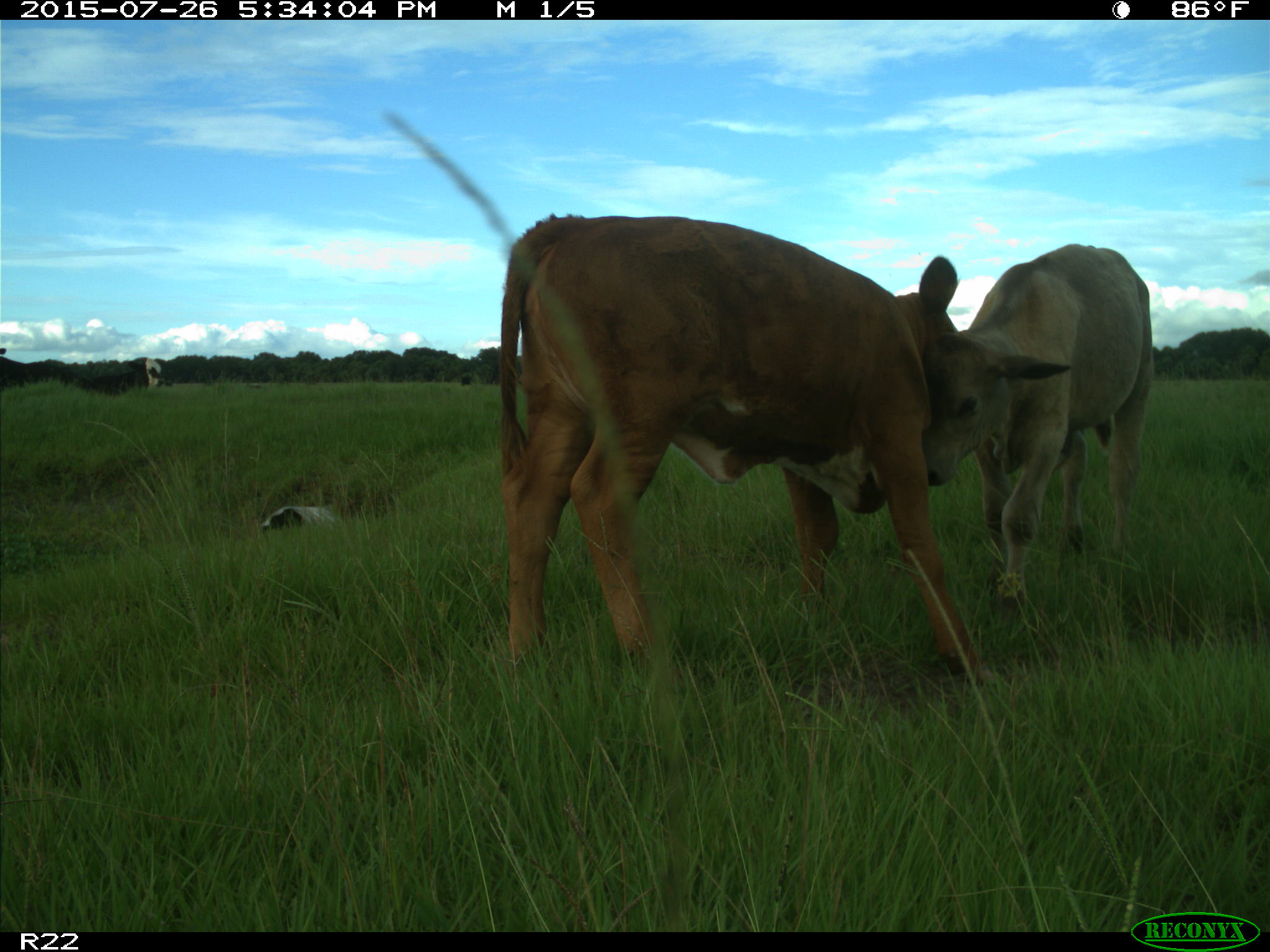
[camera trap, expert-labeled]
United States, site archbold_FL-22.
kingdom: Animalia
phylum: Chordata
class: Mammalia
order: Artiodactyla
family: Bovidae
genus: Bos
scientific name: Bos taurus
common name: domestic cow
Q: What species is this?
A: Bos taurus (domestic cow).